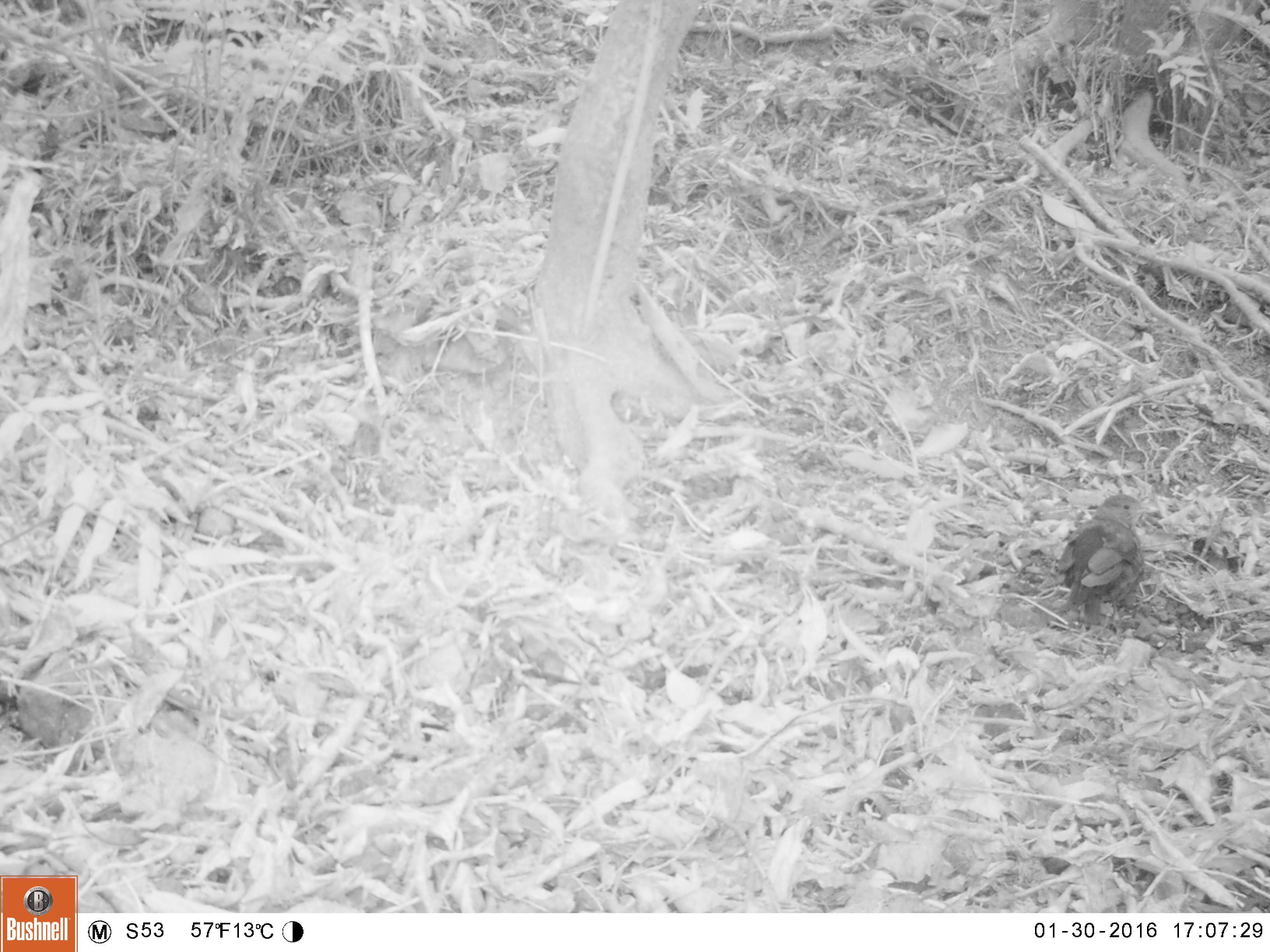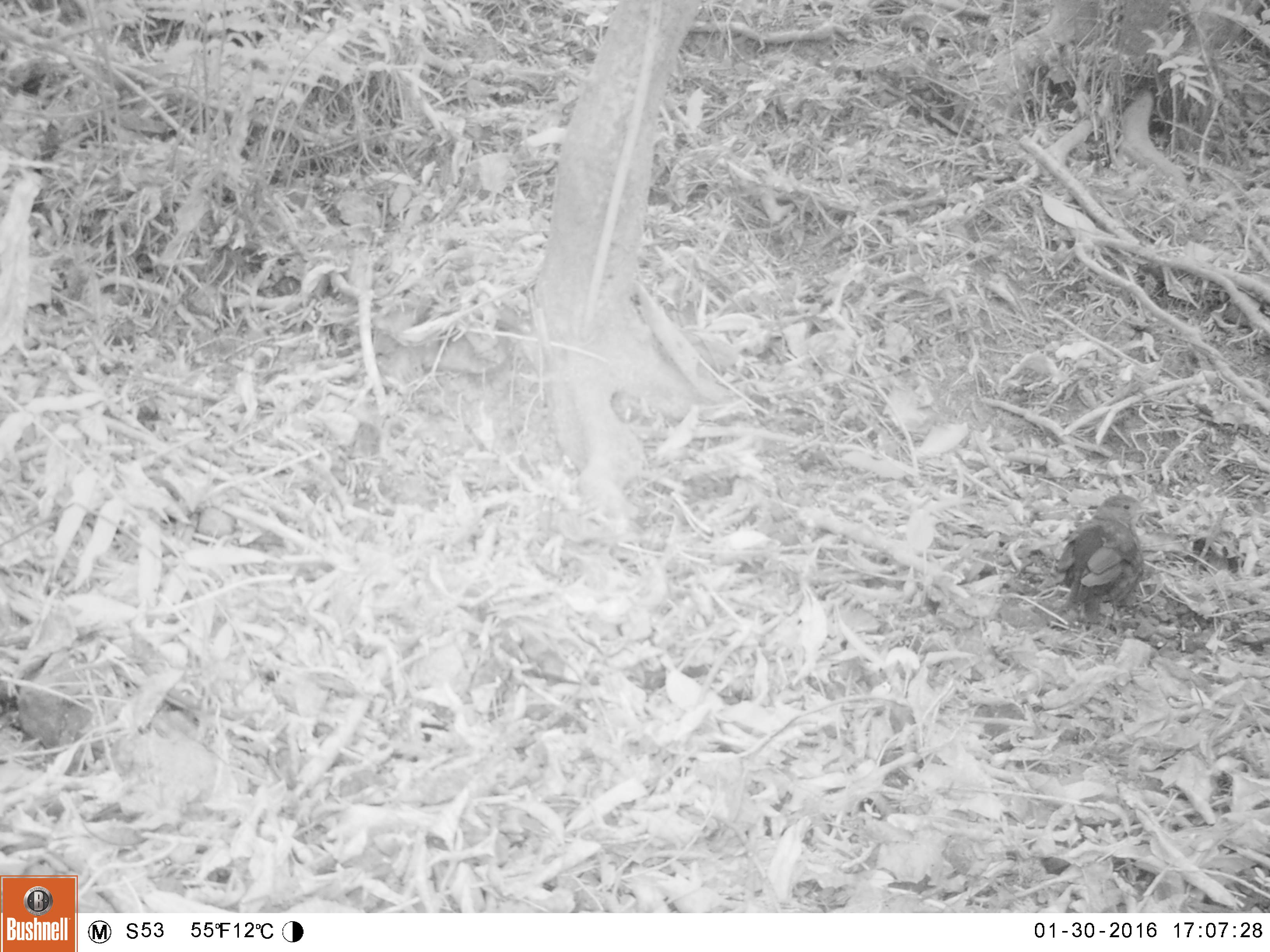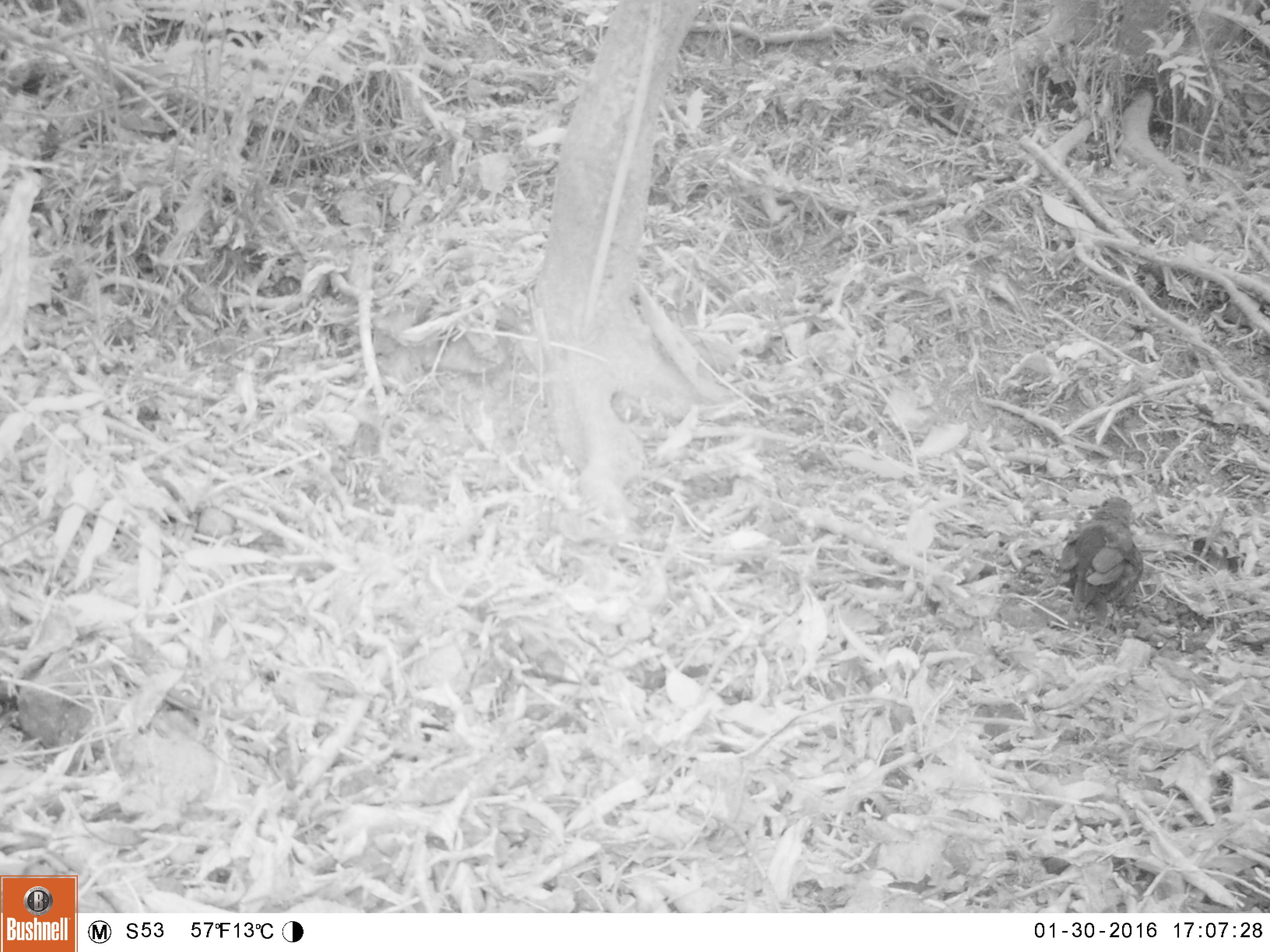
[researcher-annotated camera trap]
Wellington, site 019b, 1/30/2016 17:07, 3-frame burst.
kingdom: Animalia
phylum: Chordata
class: Aves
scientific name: Aves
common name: bird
Bird (Aves).